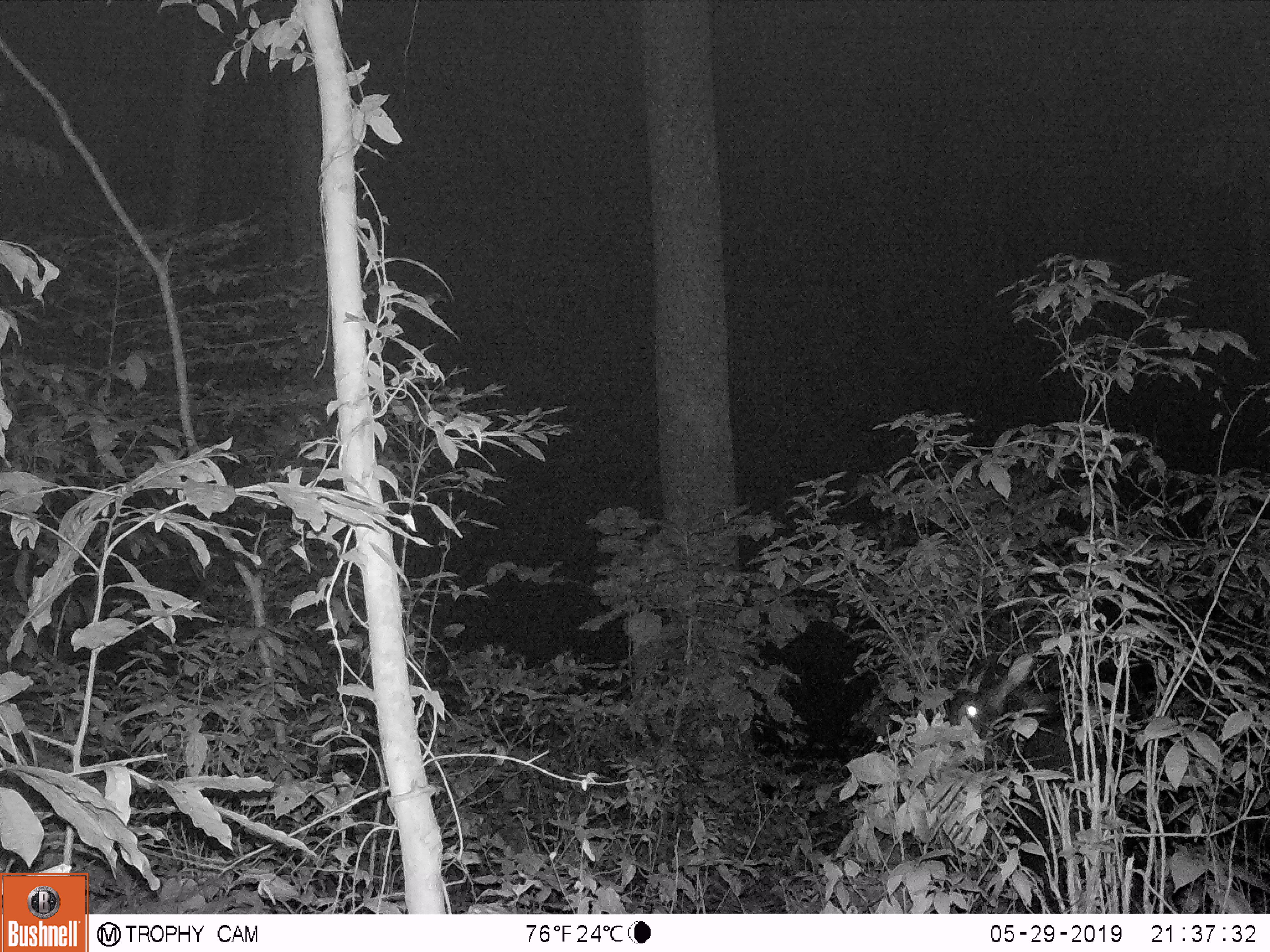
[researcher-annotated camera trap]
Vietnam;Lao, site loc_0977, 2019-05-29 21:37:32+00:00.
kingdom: Animalia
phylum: Chordata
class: Mammalia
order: Artiodactyla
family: Bovidae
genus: Capricornis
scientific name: Capricornis sumatraensis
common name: chinese serow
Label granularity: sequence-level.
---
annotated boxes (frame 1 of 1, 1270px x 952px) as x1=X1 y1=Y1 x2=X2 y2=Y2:
chinese serow: x1=945 y1=651 x2=1104 y2=911